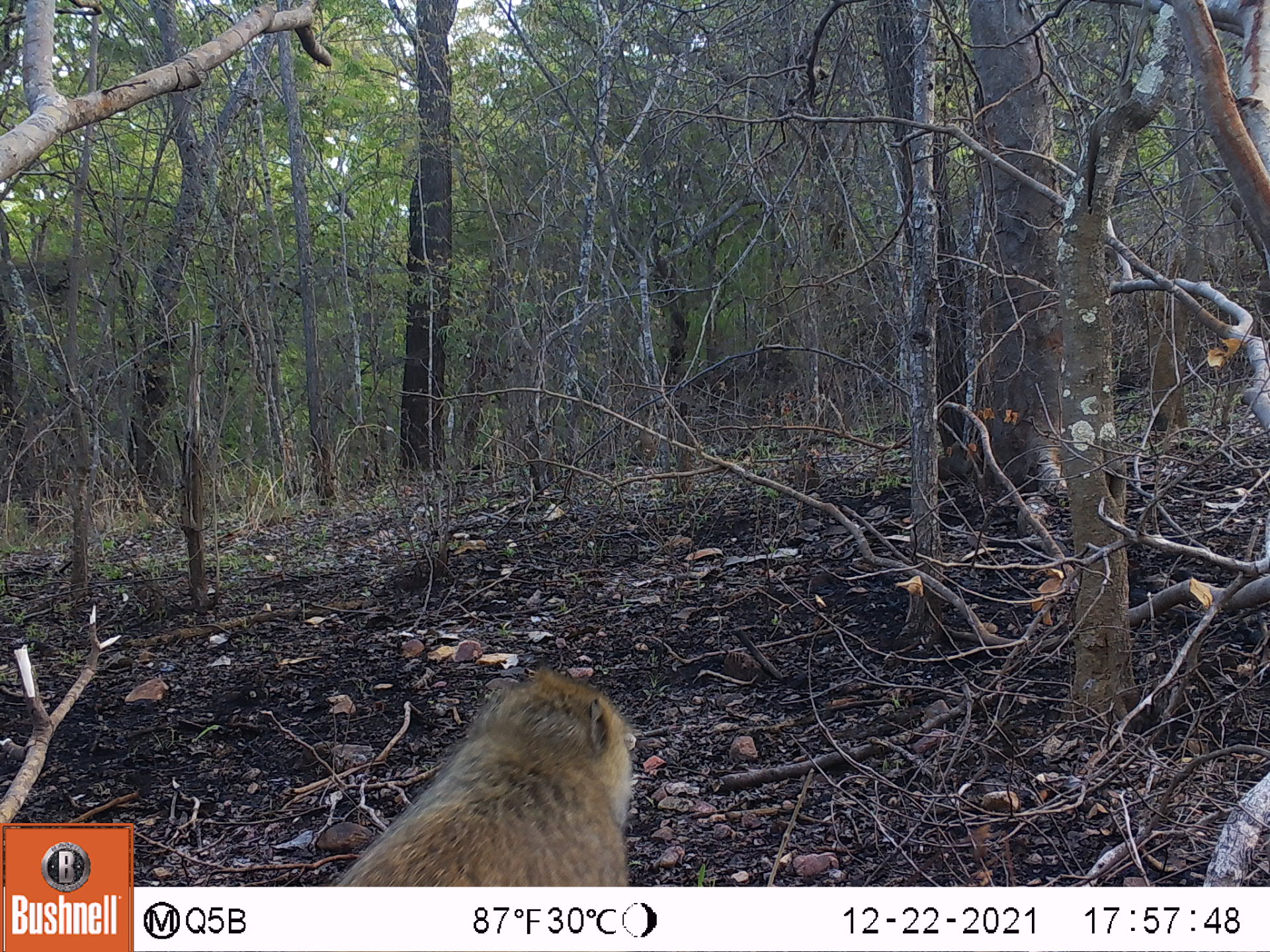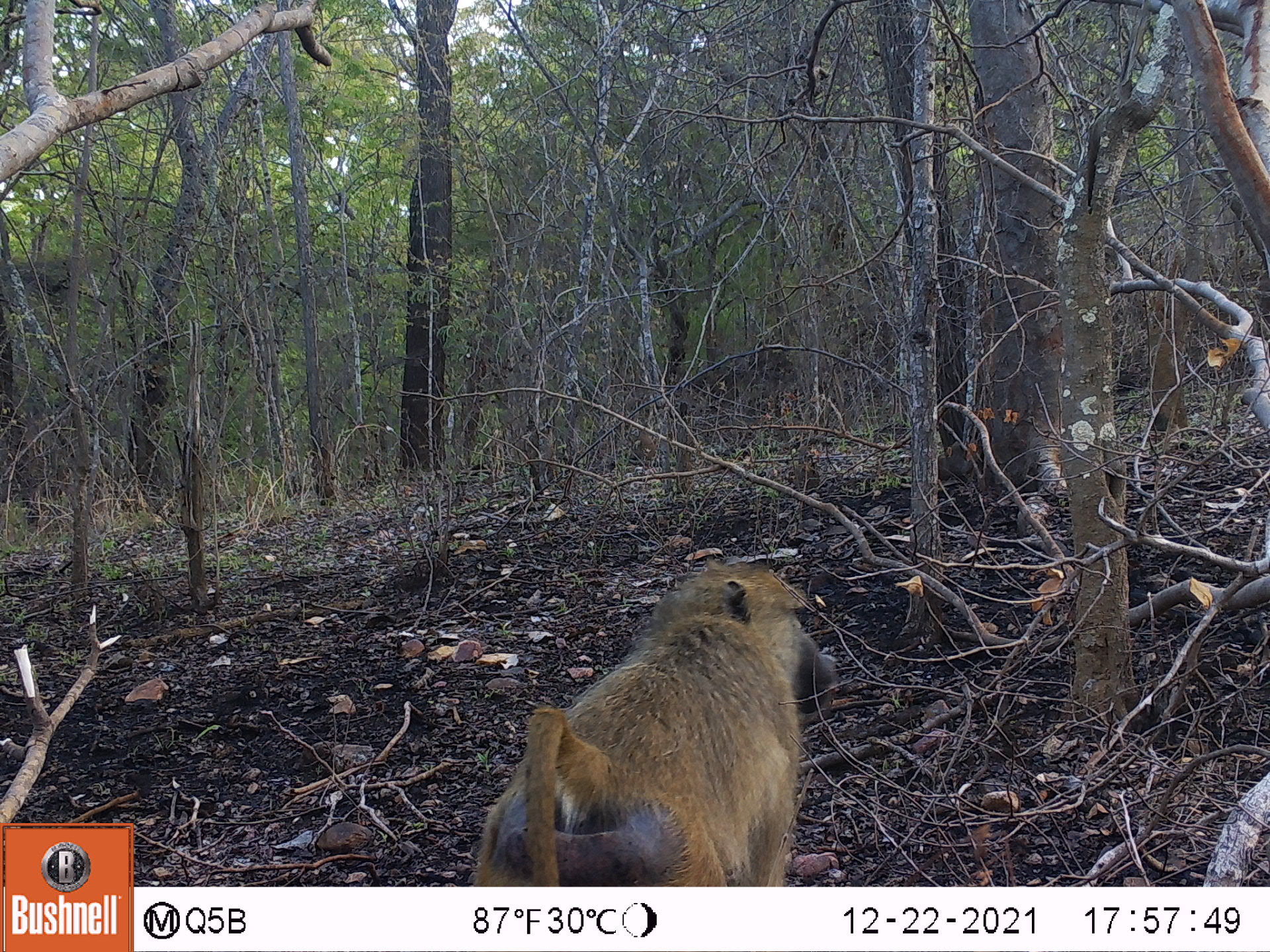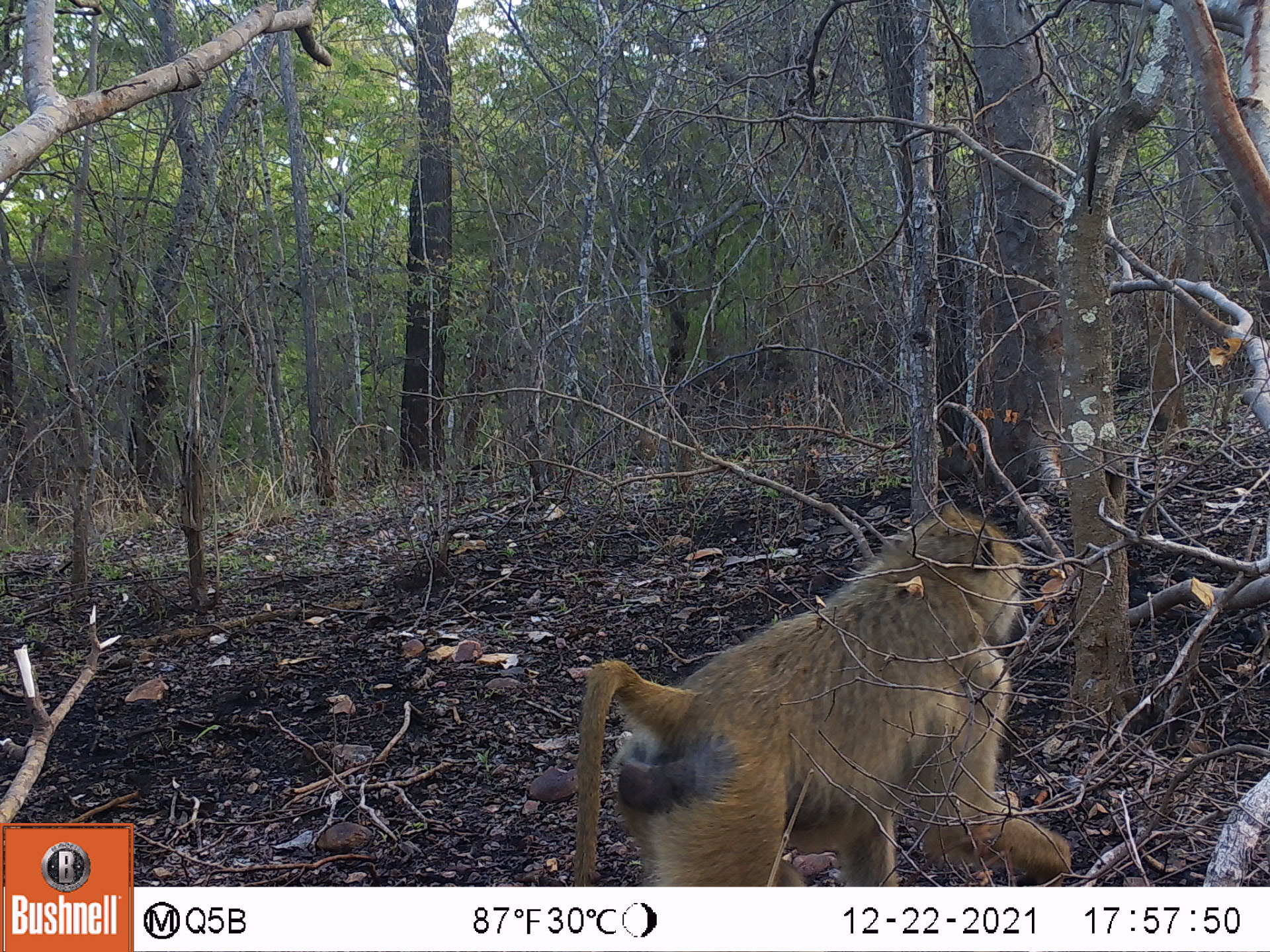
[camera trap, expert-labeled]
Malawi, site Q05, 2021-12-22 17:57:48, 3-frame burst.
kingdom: Animalia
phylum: Chordata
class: Mammalia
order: Primates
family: Cercopithecidae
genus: Papio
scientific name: Papio cynocephalus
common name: yellow baboon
Yellow baboon (Papio cynocephalus), count 1.